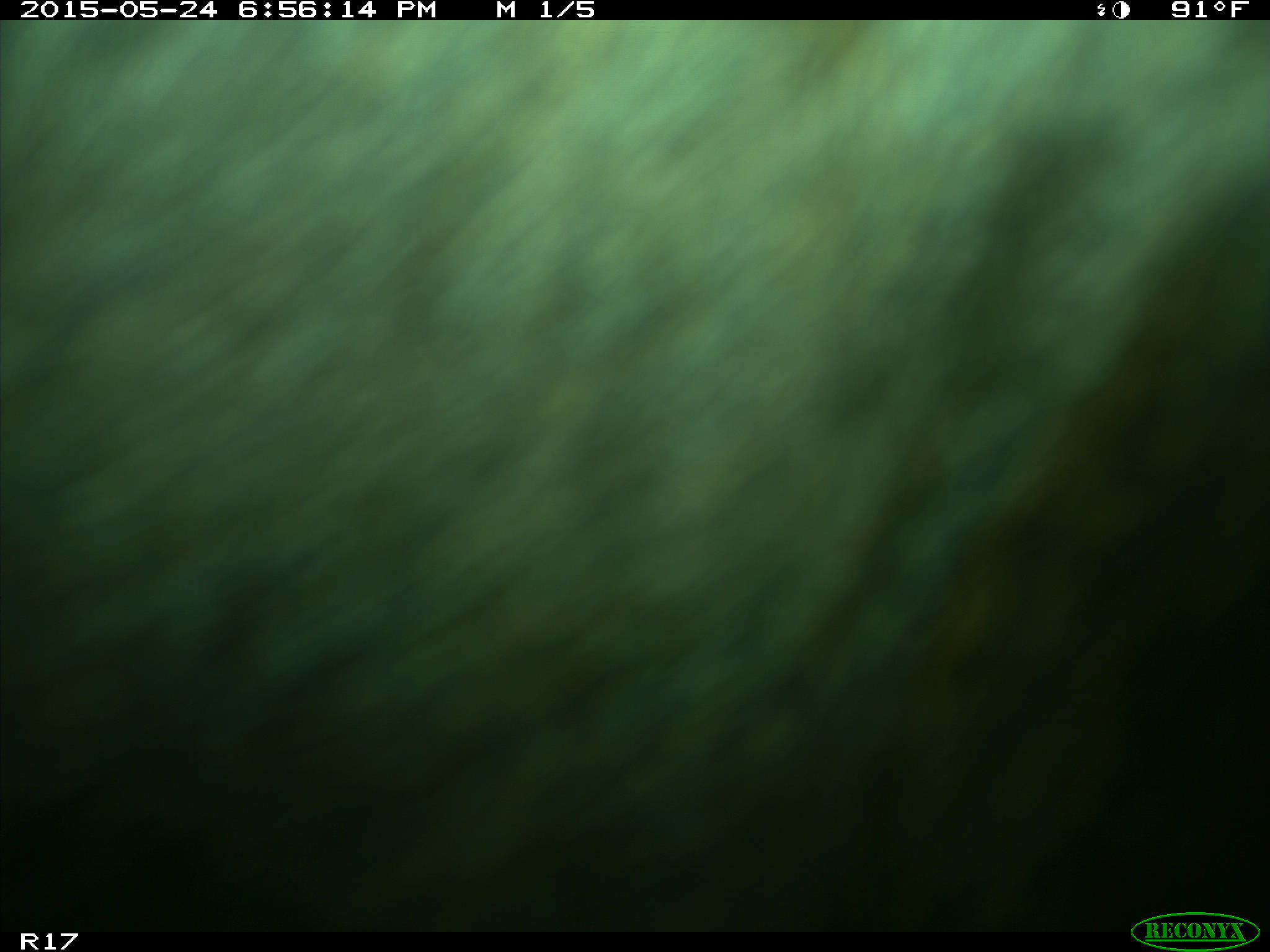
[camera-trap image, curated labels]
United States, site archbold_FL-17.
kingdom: Animalia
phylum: Chordata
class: Mammalia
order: Artiodactyla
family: Bovidae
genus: Bos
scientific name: Bos taurus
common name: domestic cow